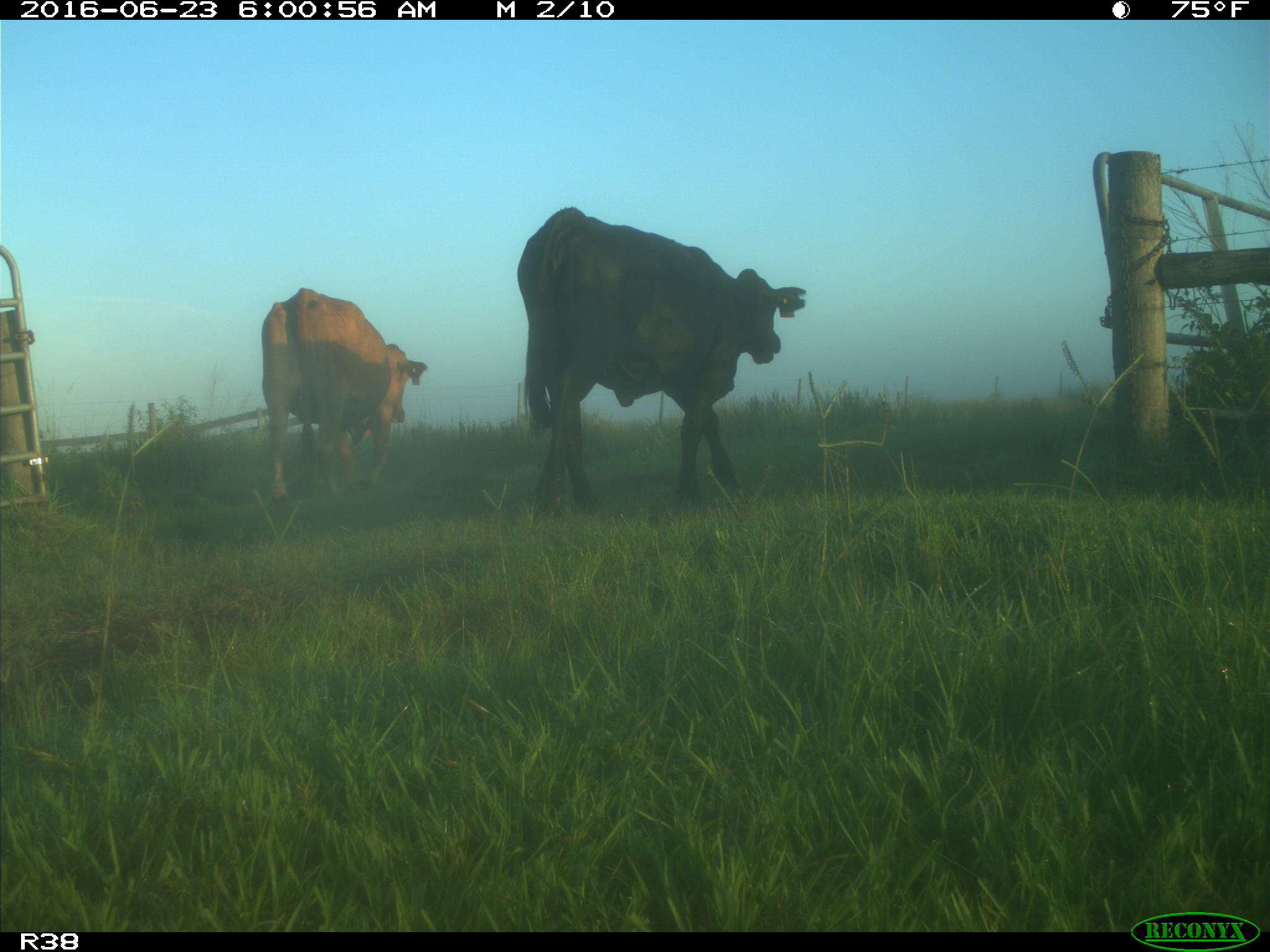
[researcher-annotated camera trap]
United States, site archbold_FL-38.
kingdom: Animalia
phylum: Chordata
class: Mammalia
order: Artiodactyla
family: Bovidae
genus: Bos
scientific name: Bos taurus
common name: domestic cow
Bos taurus (domestic cow).